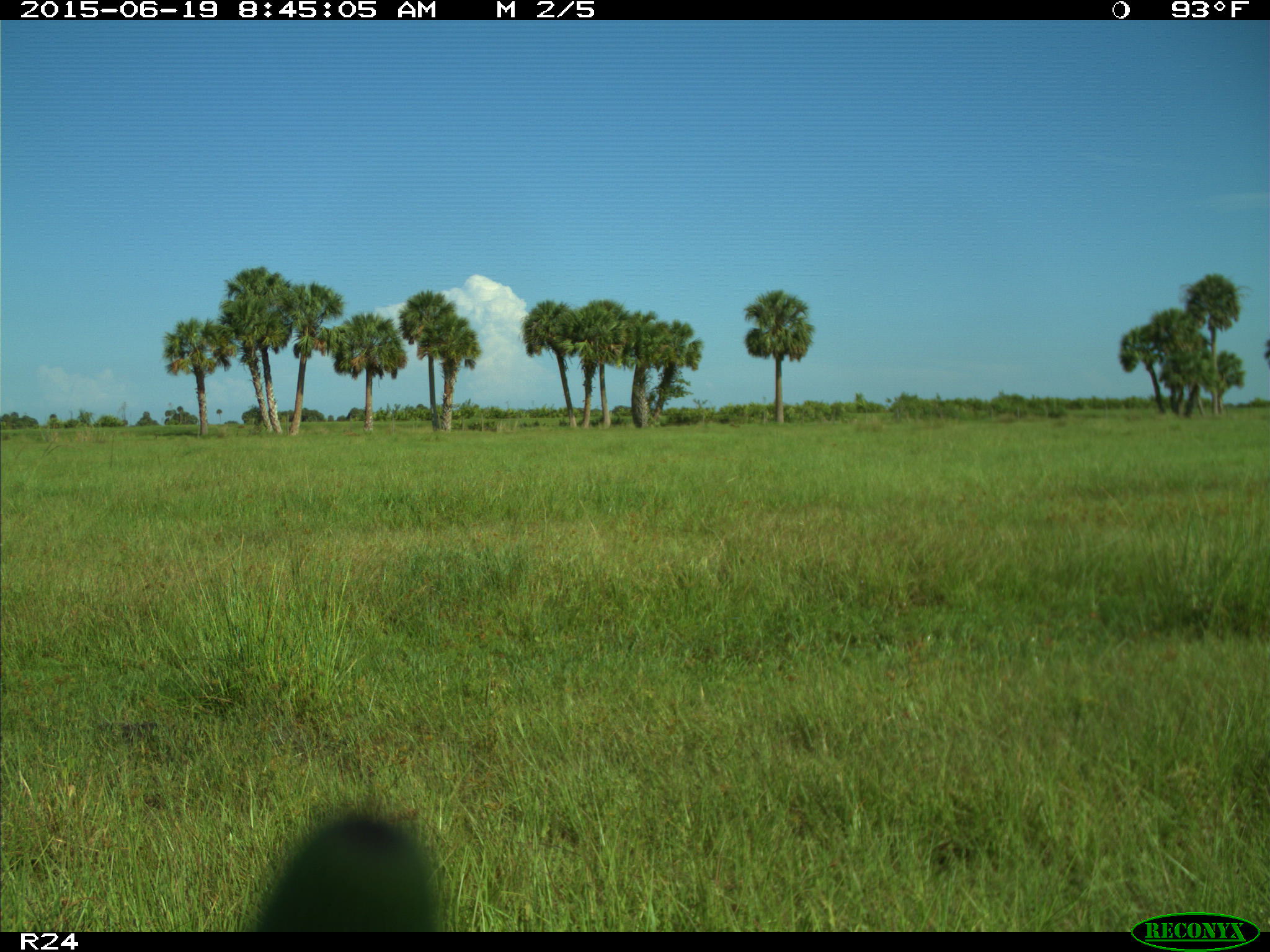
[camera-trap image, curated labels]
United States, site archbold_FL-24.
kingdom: Animalia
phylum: Chordata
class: Mammalia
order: Artiodactyla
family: Bovidae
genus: Bos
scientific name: Bos taurus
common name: domestic cow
Bos taurus (domestic cow).